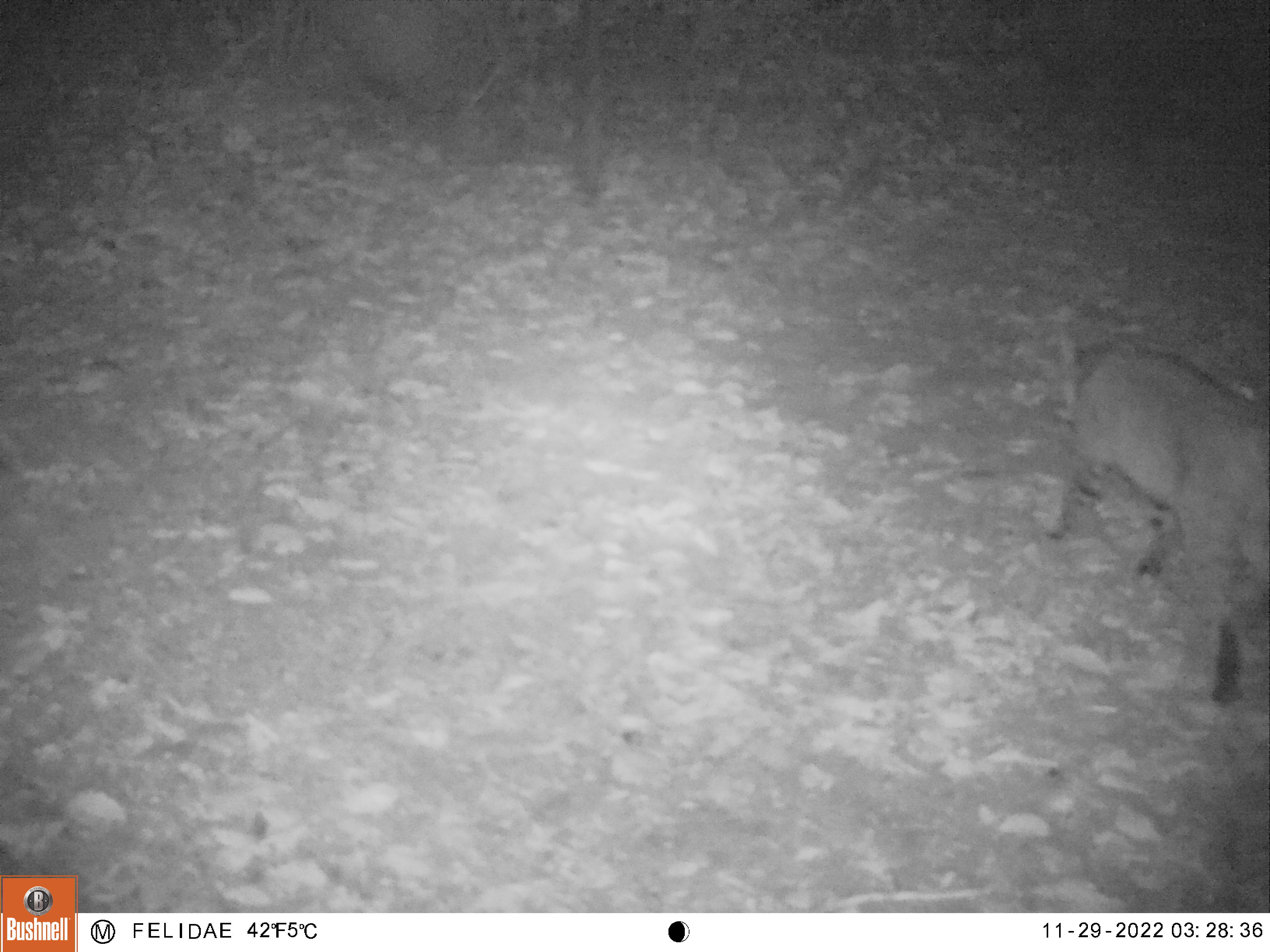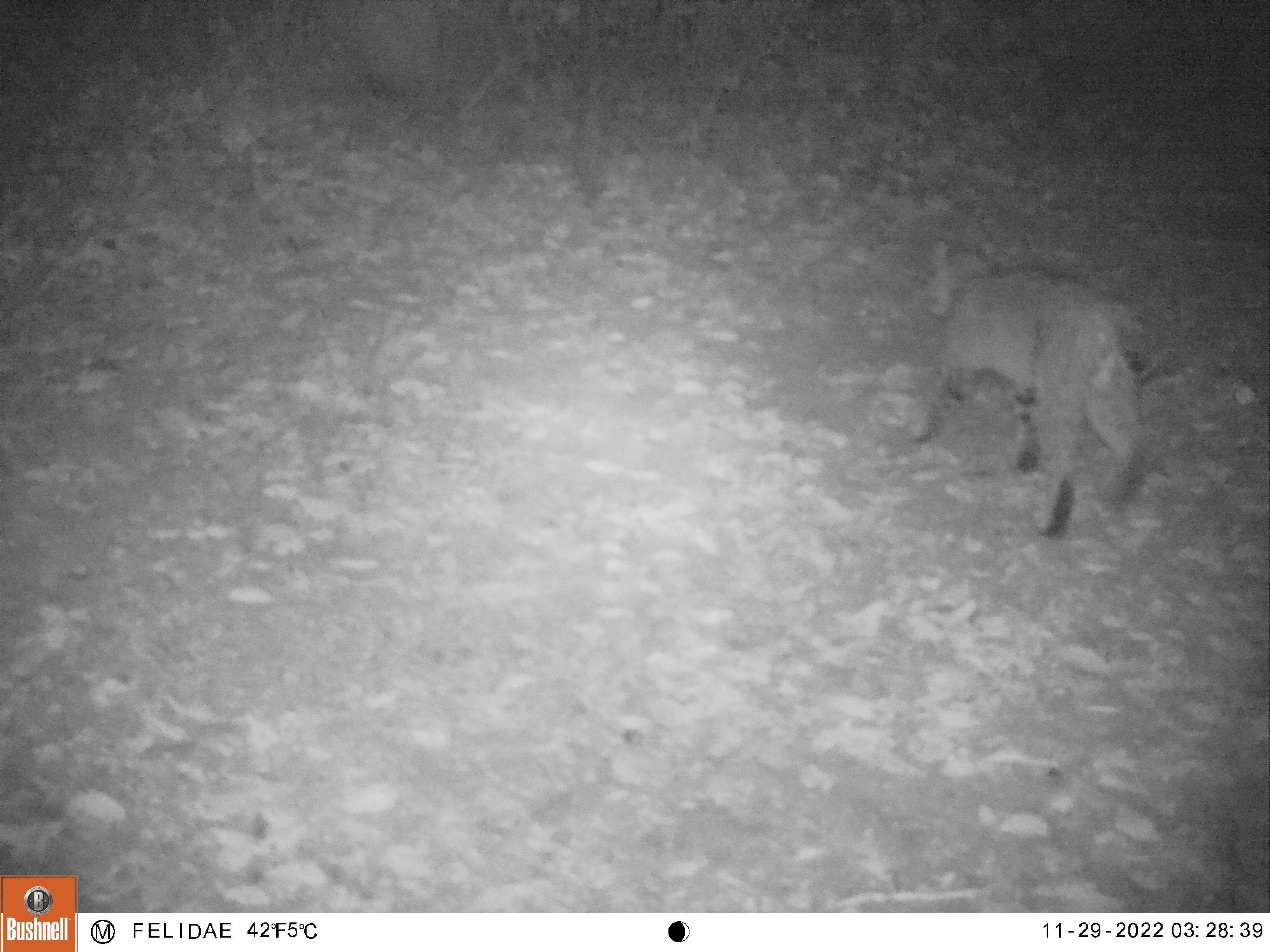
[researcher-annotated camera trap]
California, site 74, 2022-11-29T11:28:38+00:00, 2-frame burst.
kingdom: Animalia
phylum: Chordata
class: Mammalia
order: Carnivora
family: Felidae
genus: Lynx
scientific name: Lynx rufus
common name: bobcat